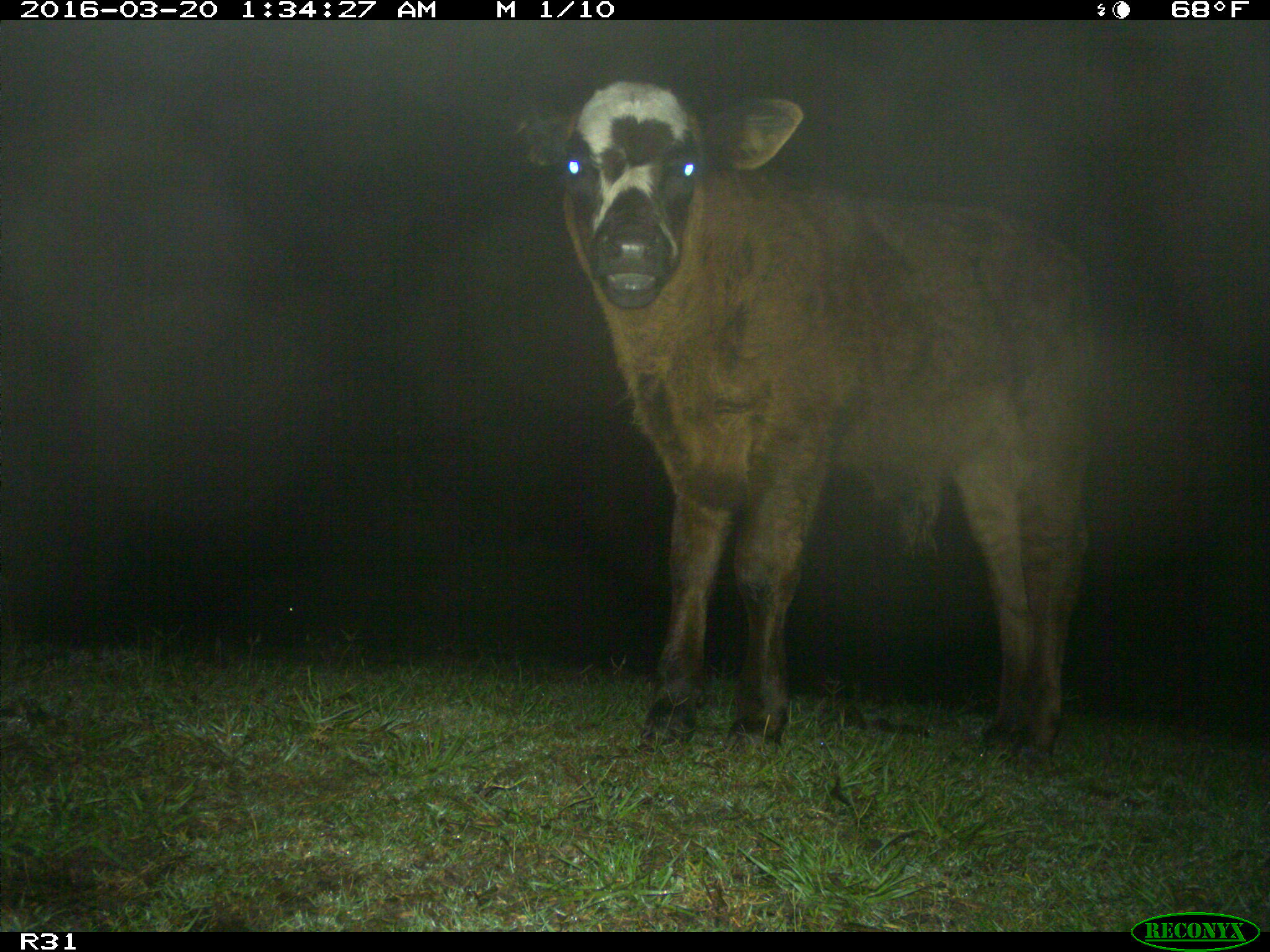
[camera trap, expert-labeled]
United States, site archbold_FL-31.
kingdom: Animalia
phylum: Chordata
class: Mammalia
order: Artiodactyla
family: Bovidae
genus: Bos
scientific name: Bos taurus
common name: domestic cow